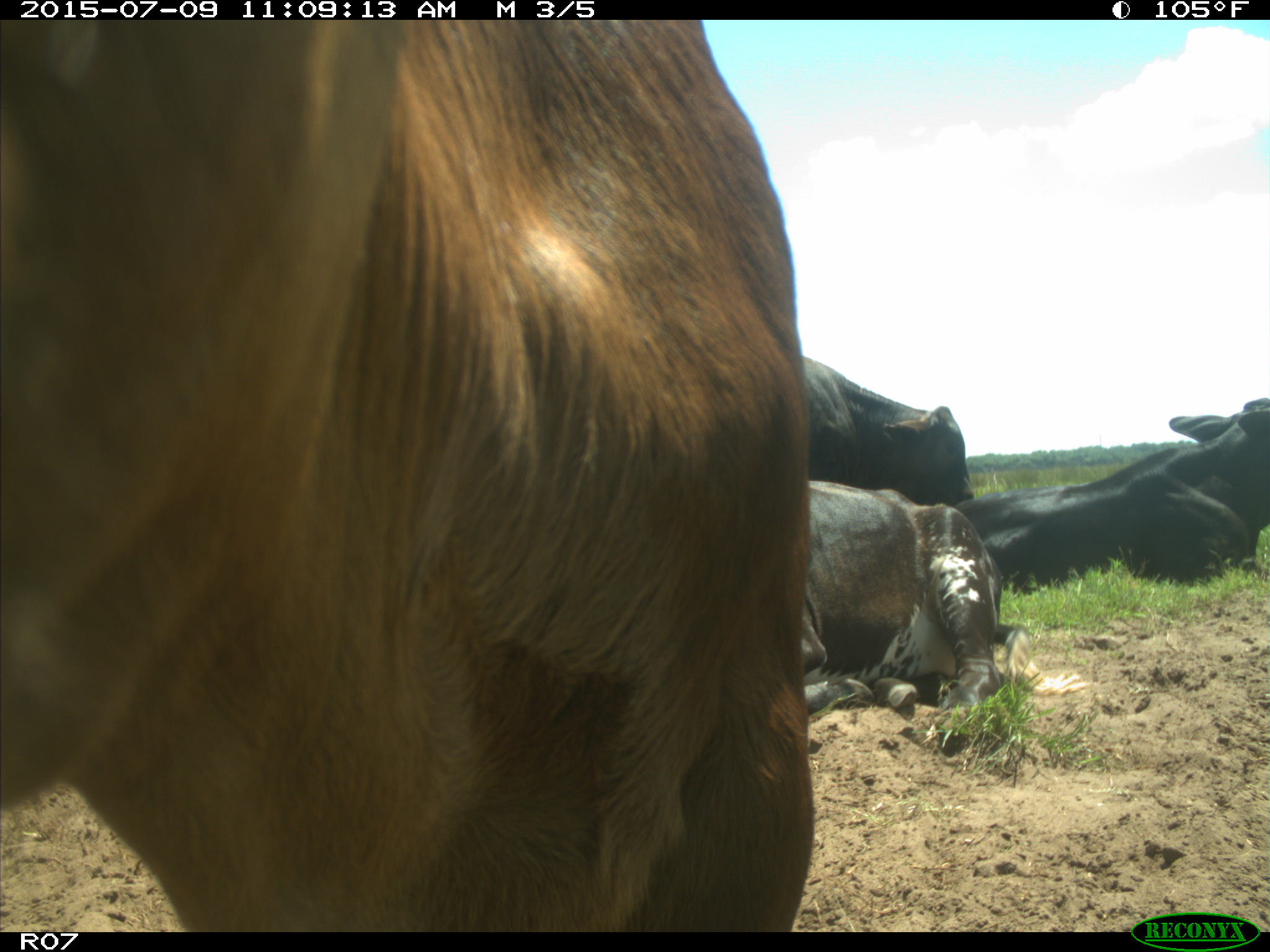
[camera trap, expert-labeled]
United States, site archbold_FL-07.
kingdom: Animalia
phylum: Chordata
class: Mammalia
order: Artiodactyla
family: Bovidae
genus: Bos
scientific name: Bos taurus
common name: domestic cow